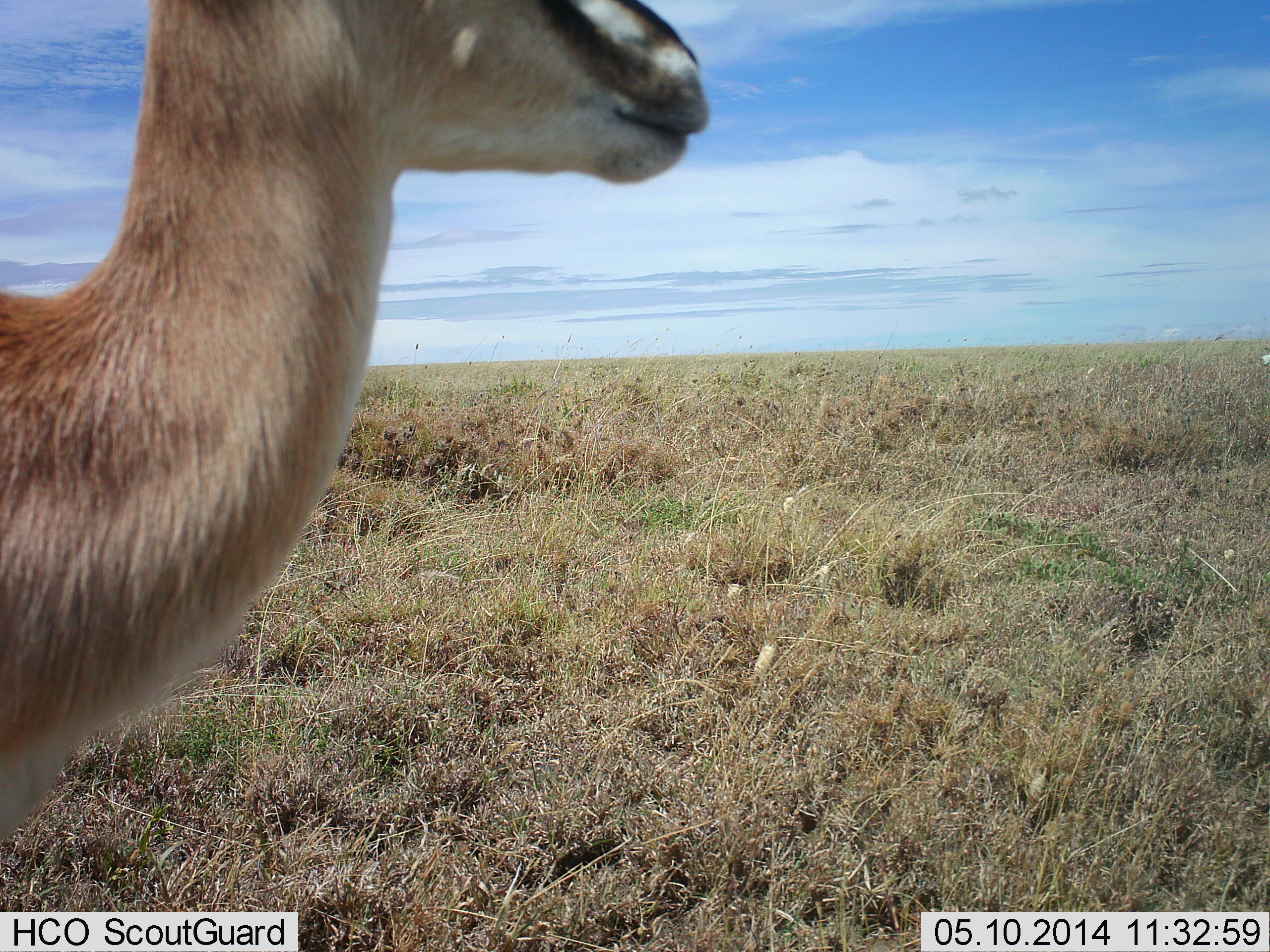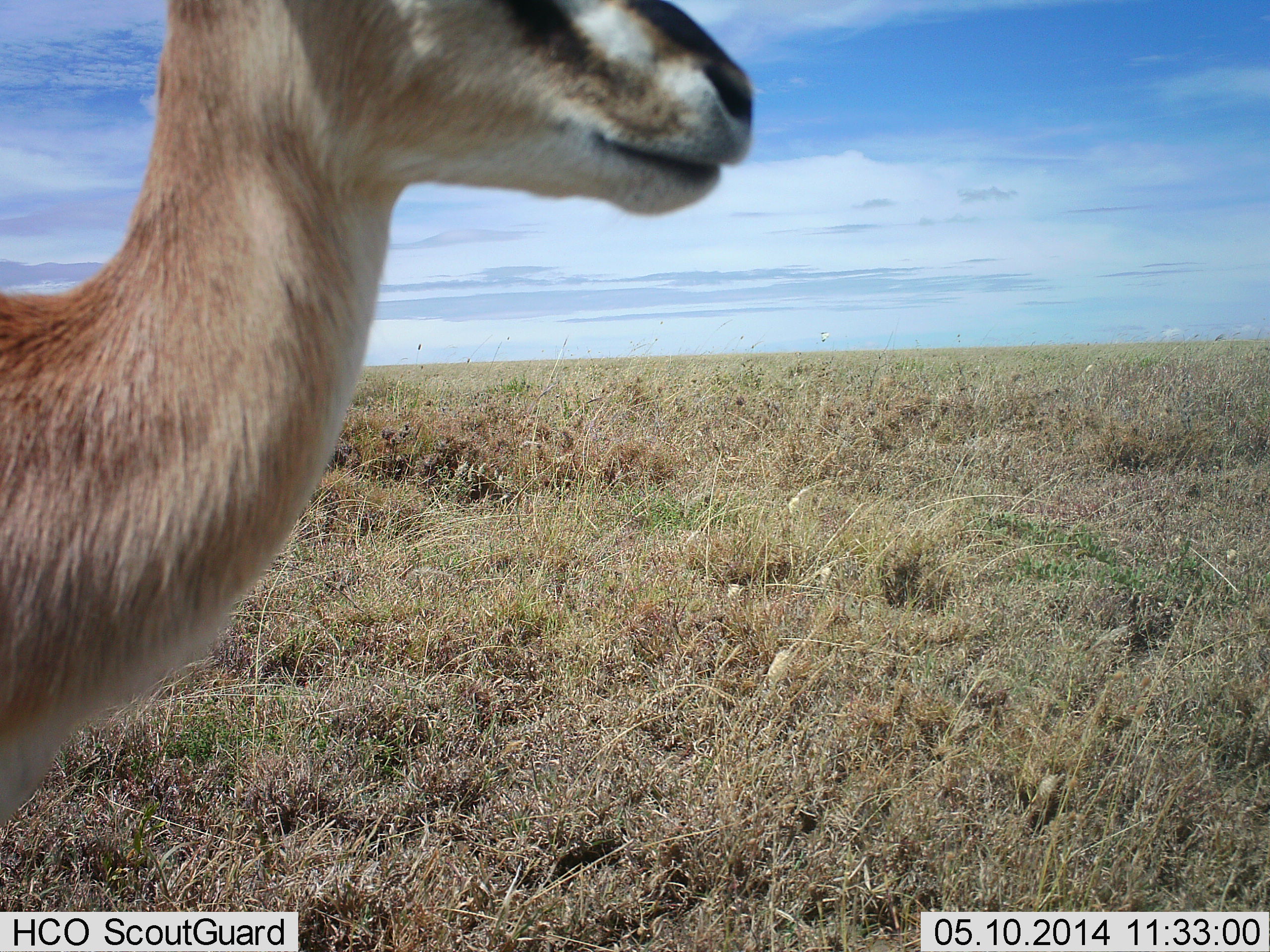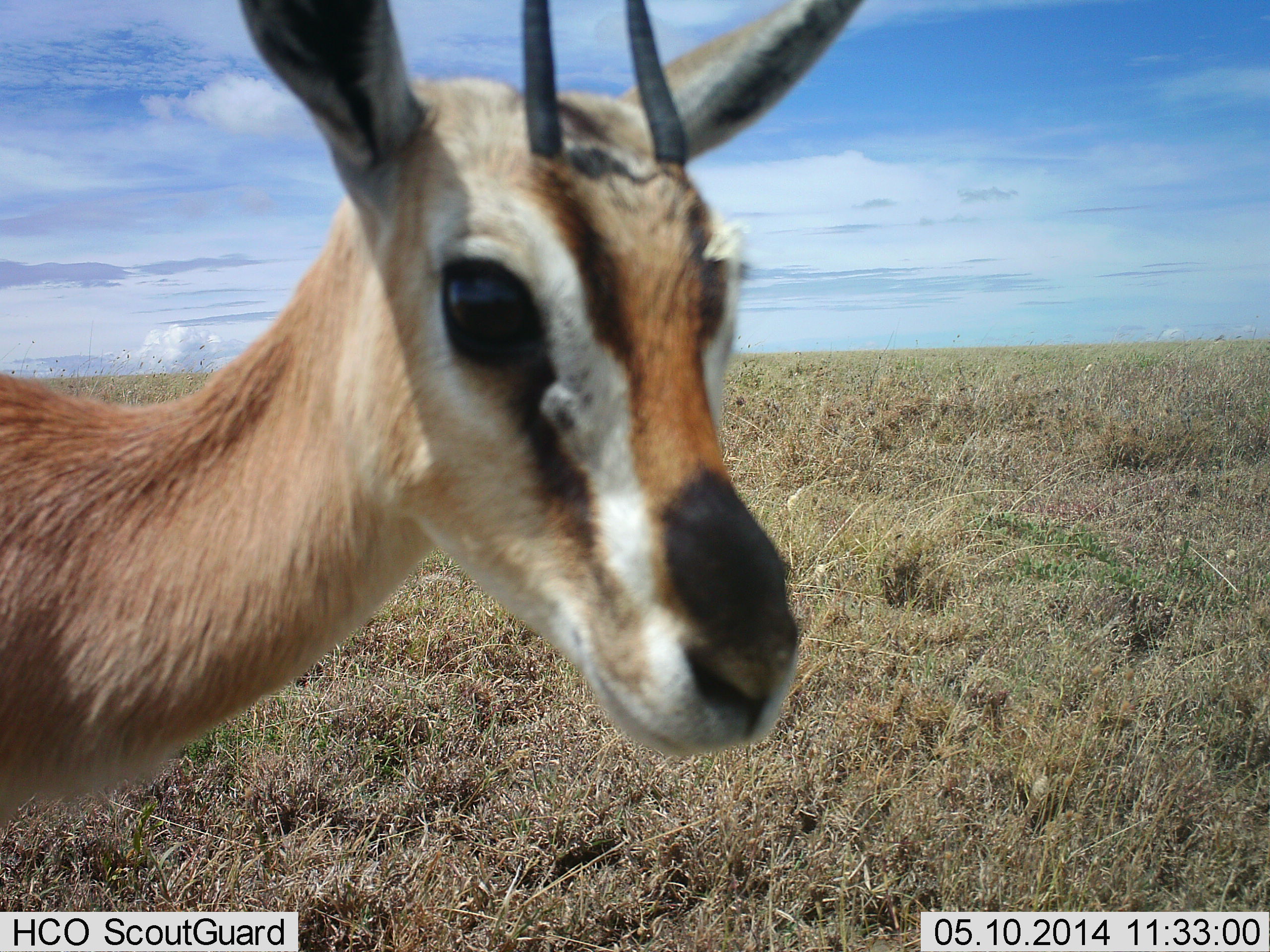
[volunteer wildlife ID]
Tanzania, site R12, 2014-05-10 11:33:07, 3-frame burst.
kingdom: Animalia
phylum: Chordata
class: Mammalia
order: Artiodactyla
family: Bovidae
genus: Eudorcas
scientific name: Eudorcas thomsonii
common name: thomson's gazelle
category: gazellethomsons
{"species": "gazellethomsons (thomson's gazelle) (Eudorcas thomsonii)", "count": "1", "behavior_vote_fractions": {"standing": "100%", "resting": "0%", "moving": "0%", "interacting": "0%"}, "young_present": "0%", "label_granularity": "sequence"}